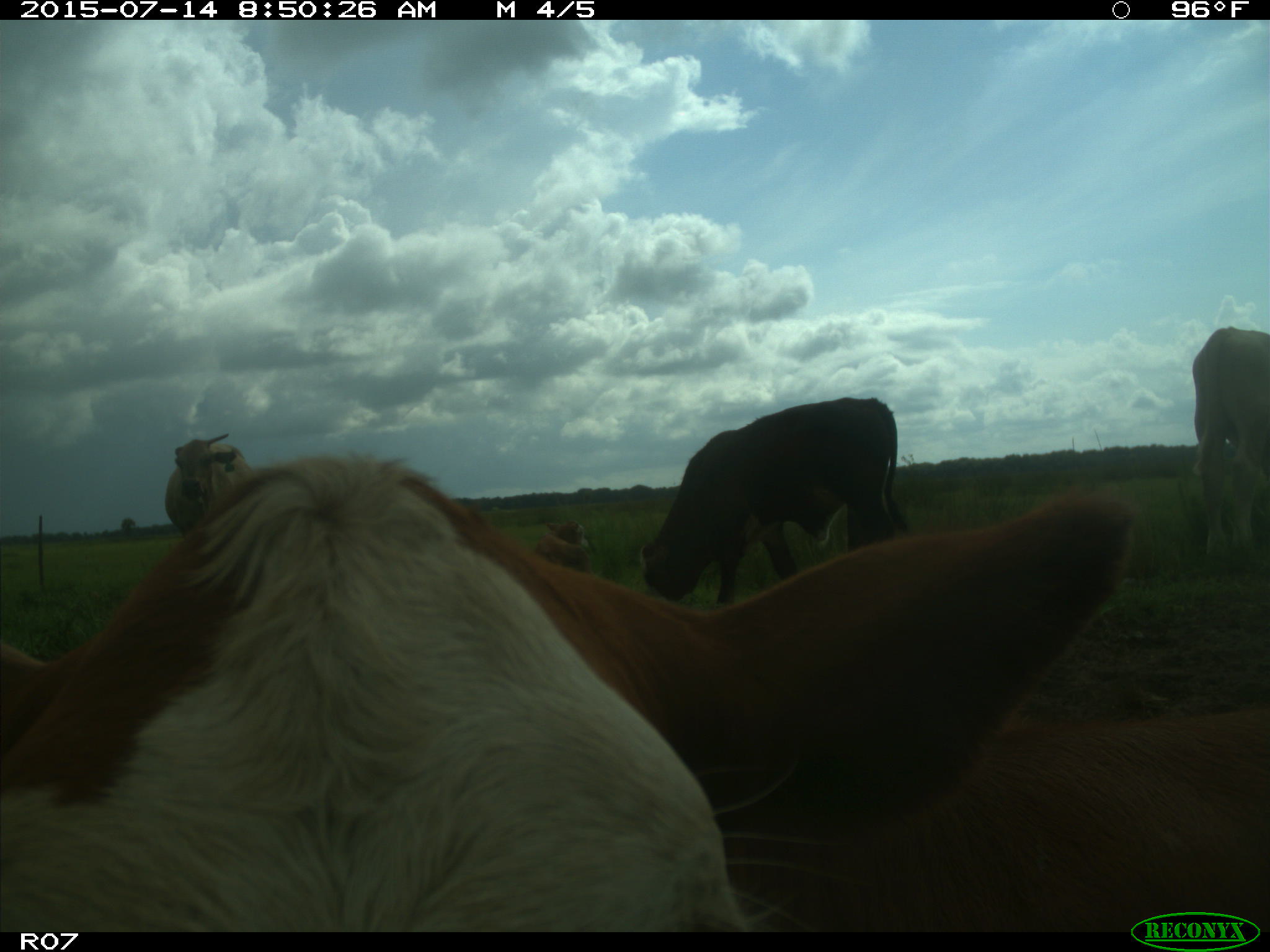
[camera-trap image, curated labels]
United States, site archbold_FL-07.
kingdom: Animalia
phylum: Chordata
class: Mammalia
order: Artiodactyla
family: Bovidae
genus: Bos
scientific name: Bos taurus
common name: domestic cow